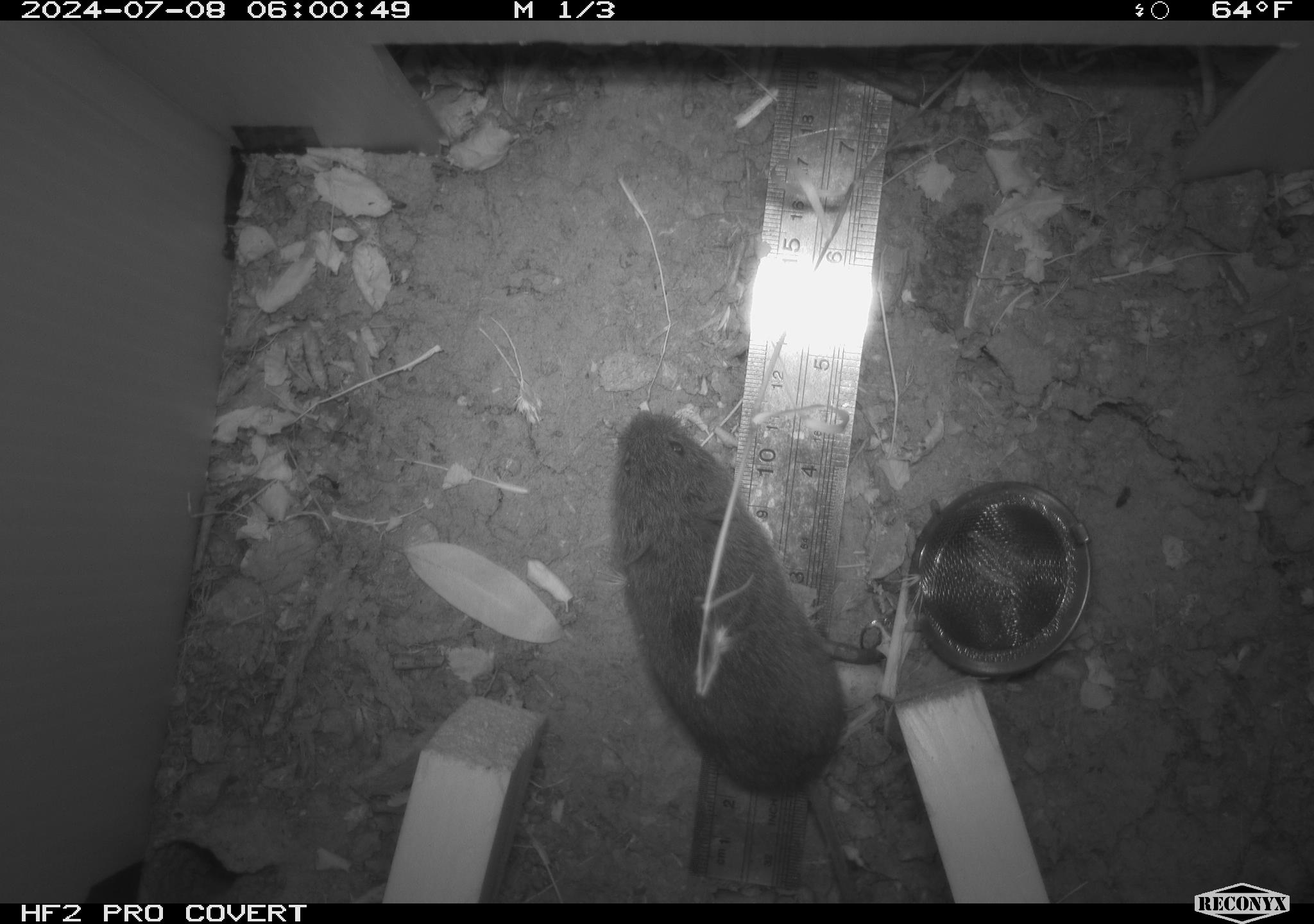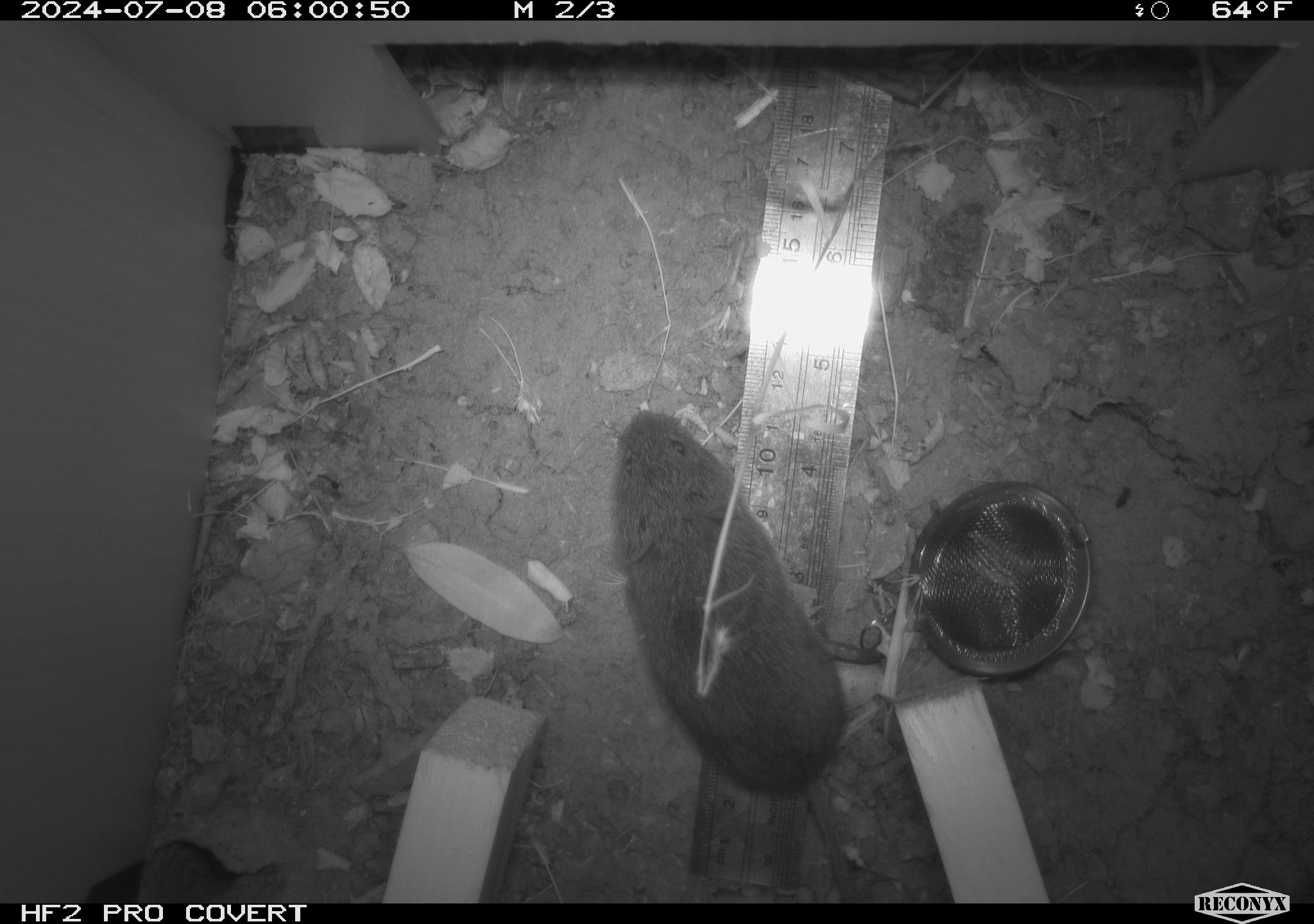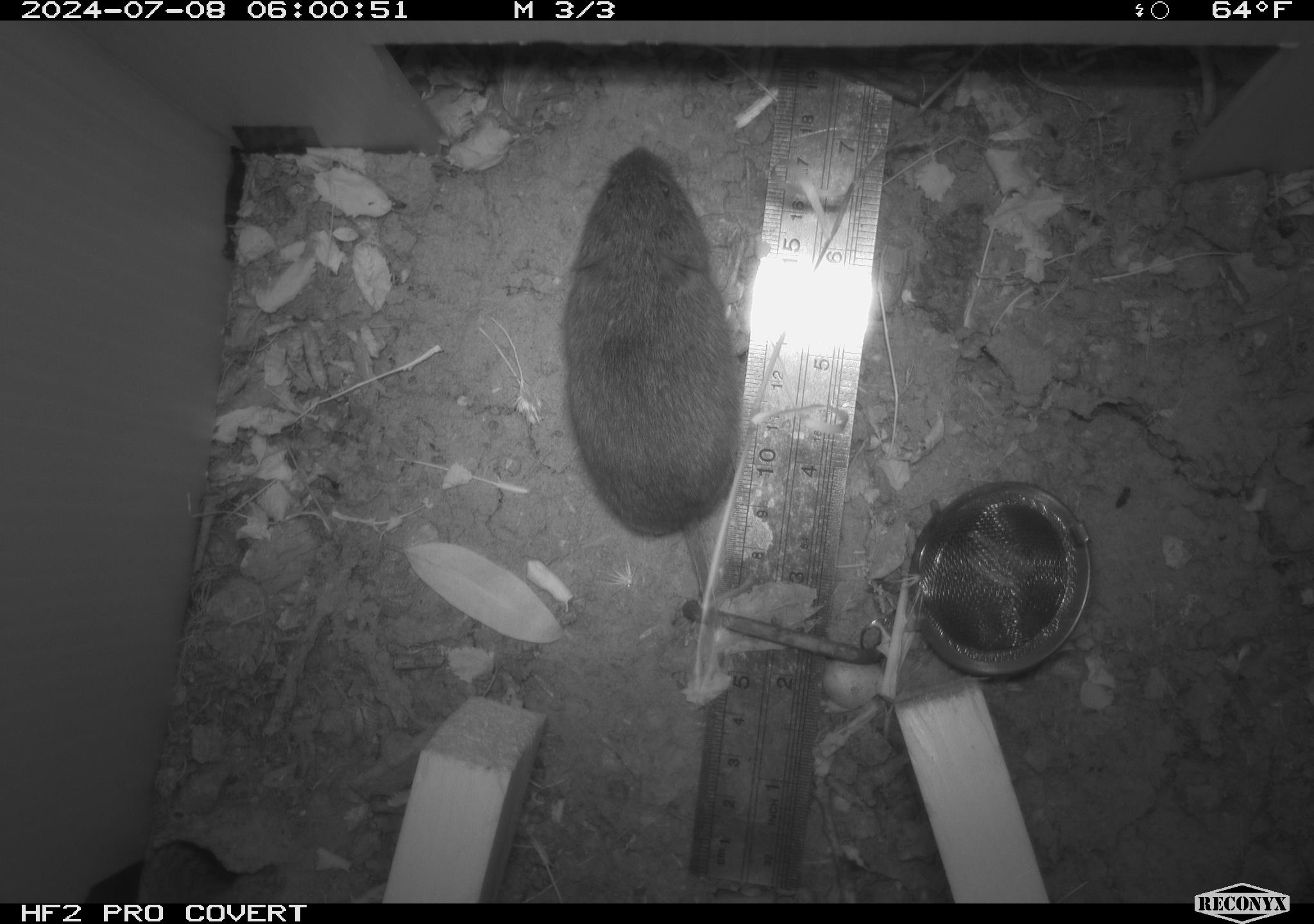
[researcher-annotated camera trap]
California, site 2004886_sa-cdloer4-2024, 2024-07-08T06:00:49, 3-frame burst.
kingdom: Animalia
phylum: Chordata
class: Mammalia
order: Rodentia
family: Cricetidae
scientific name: Arvicolinae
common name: voles, lemmings, and muskrats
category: arvicolinae subfamily